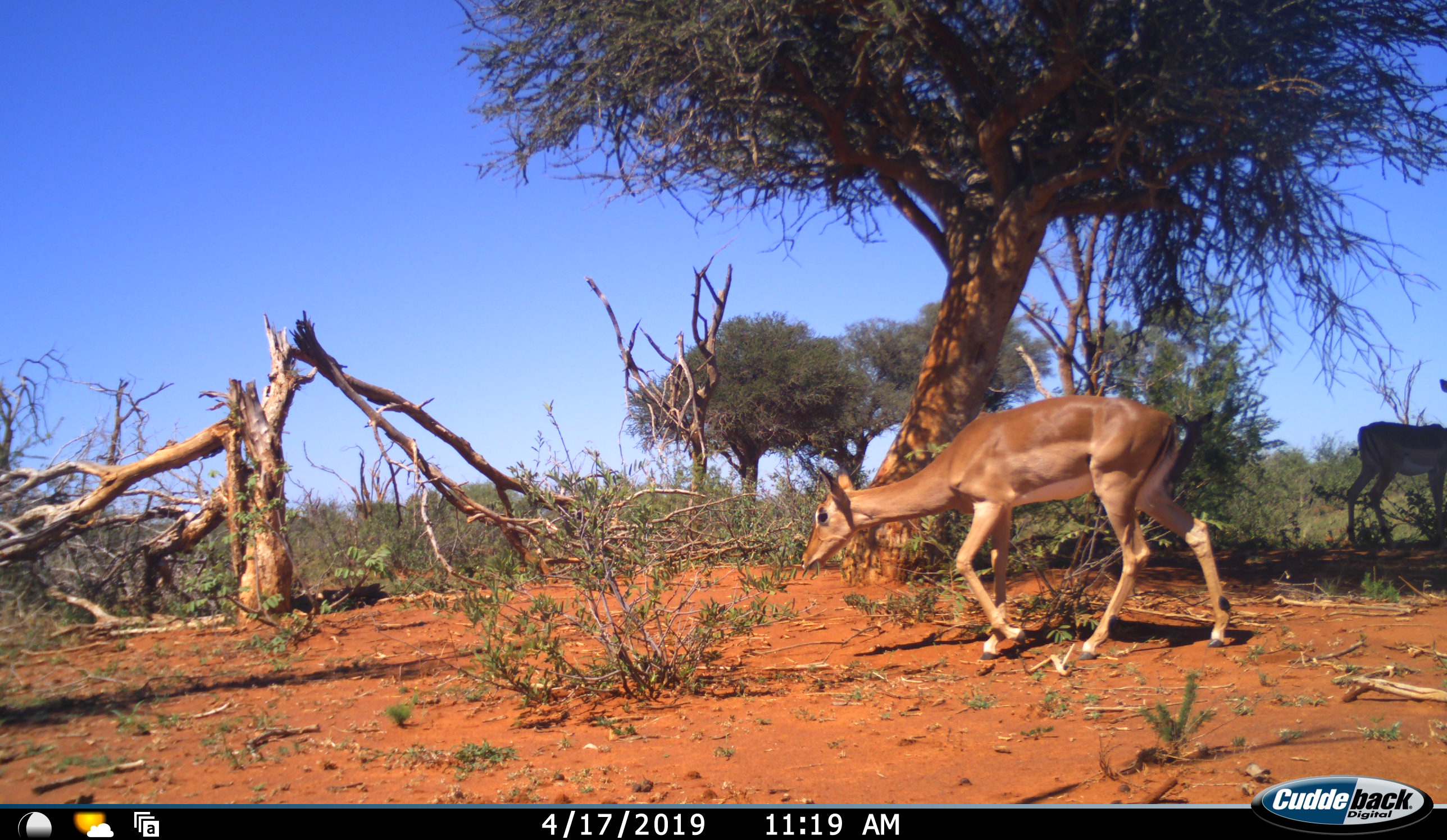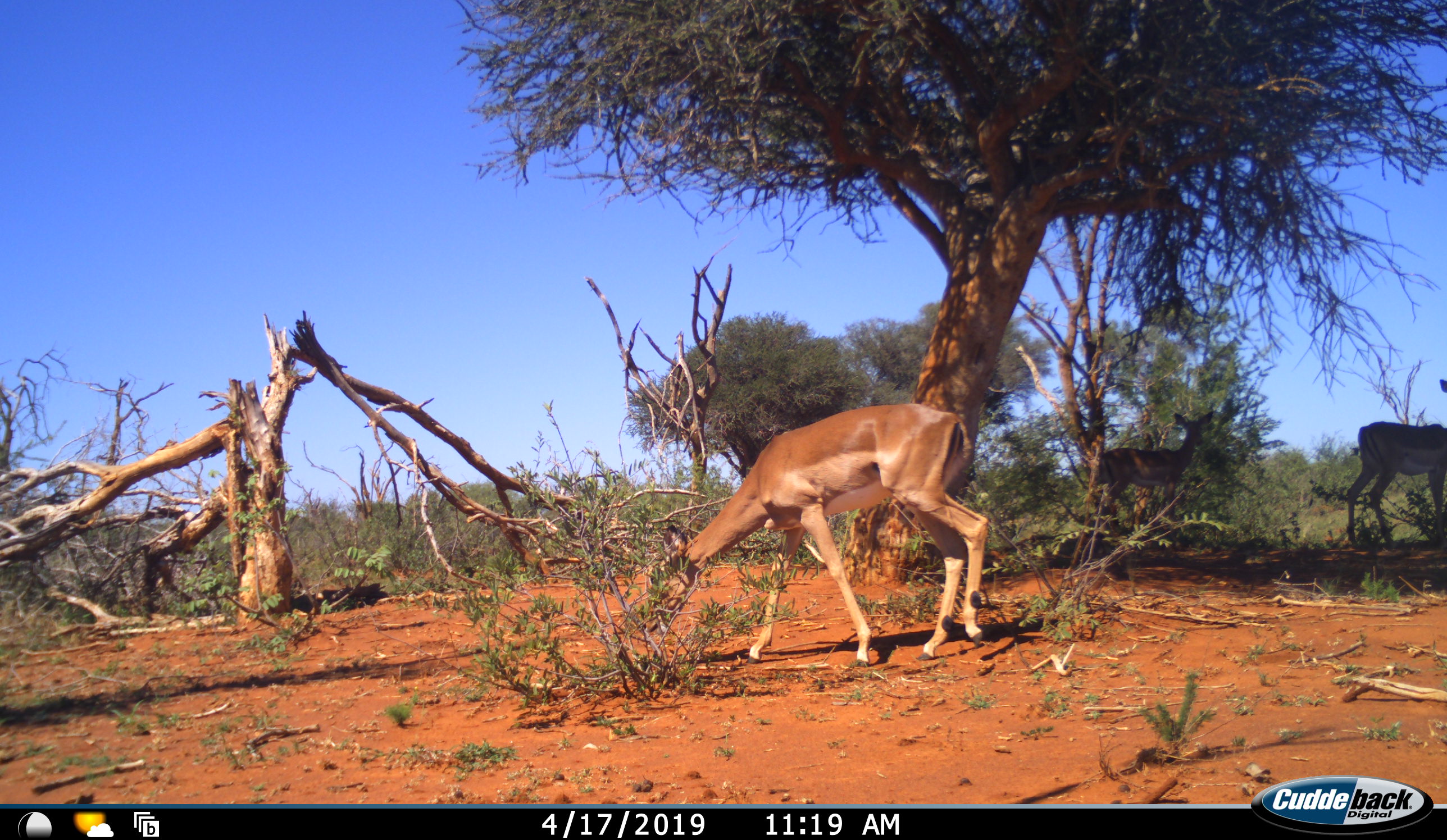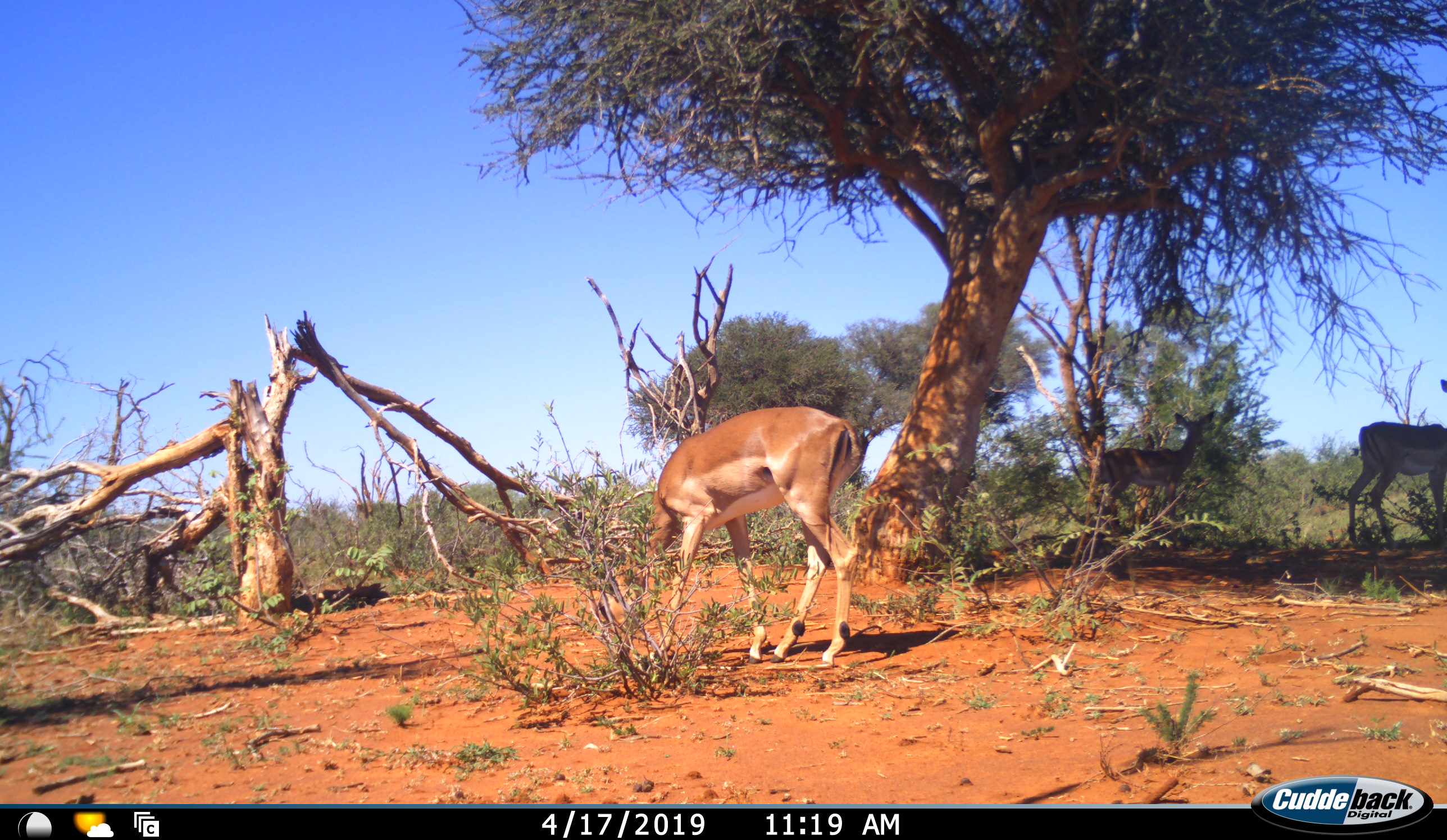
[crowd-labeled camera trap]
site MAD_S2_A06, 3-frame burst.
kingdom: Animalia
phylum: Chordata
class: Mammalia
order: Artiodactyla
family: Bovidae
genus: Aepyceros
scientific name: Aepyceros melampus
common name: impala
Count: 3.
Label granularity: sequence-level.